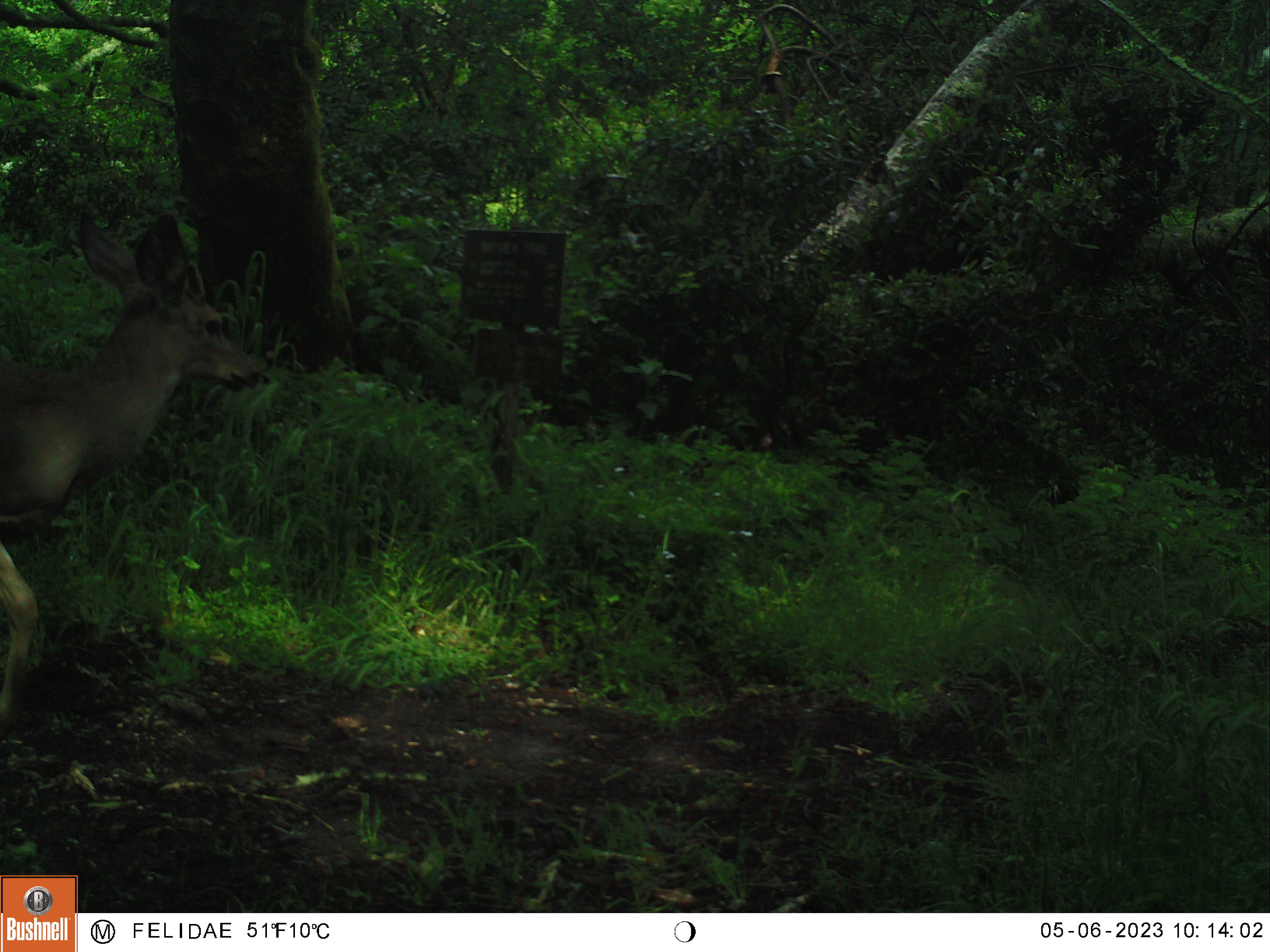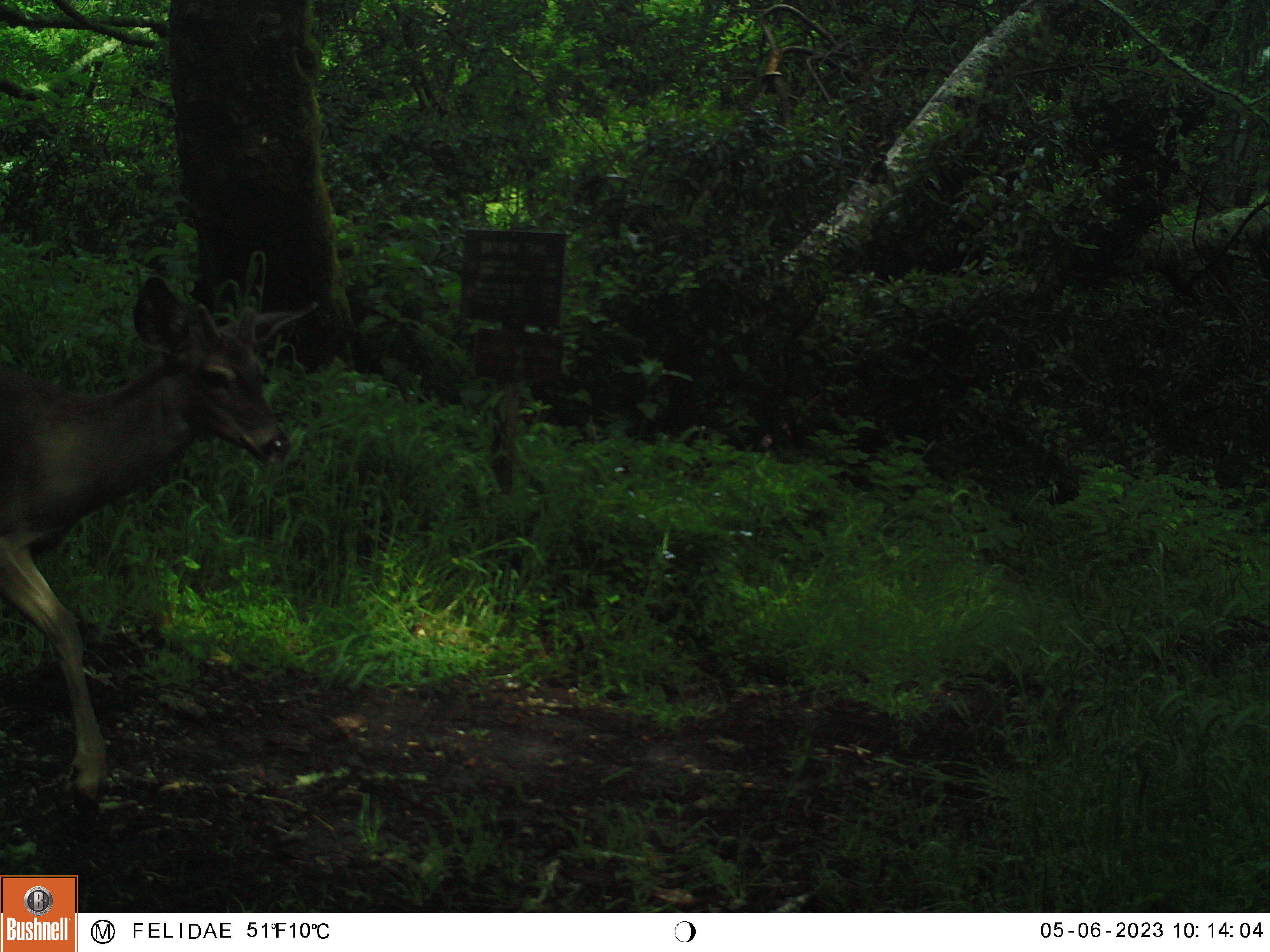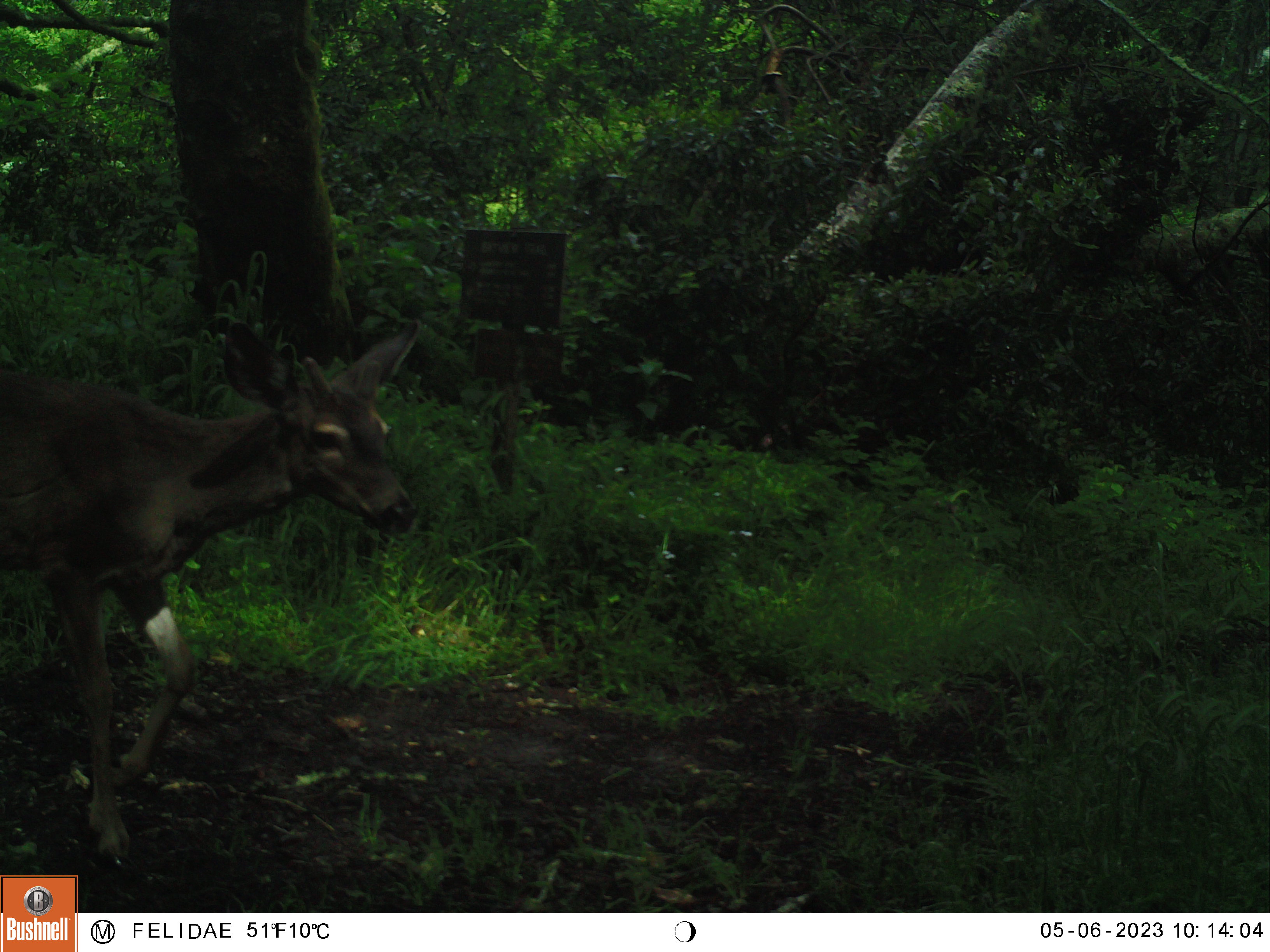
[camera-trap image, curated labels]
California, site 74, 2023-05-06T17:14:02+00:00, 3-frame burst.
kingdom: Animalia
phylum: Chordata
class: Mammalia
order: Artiodactyla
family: Cervidae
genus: Odocoileus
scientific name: Odocoileus hemionus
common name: mule deer